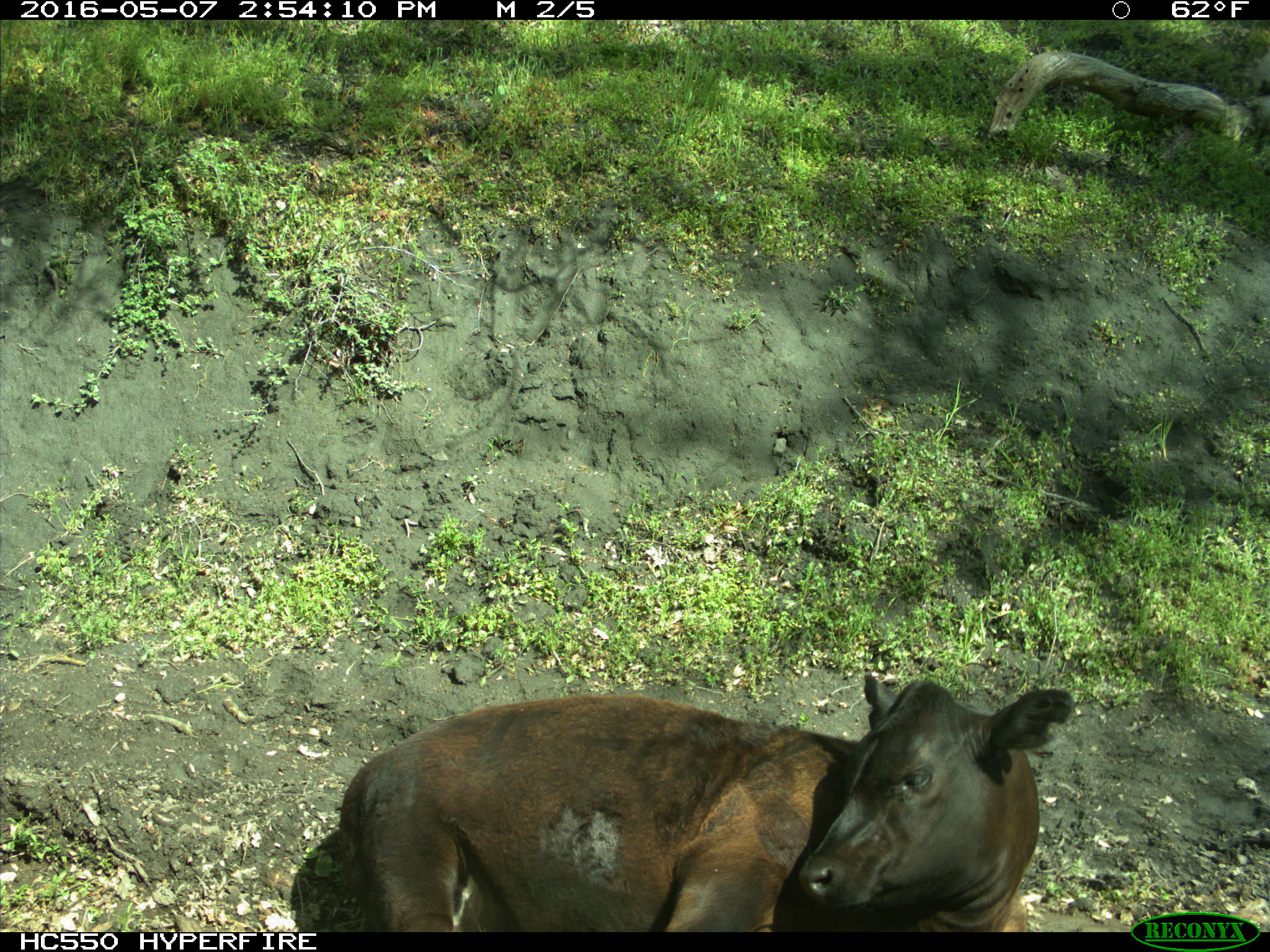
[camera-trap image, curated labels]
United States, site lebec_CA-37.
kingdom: Animalia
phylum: Chordata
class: Mammalia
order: Artiodactyla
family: Bovidae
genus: Bos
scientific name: Bos taurus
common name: domestic cow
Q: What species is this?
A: Bos taurus (domestic cow).